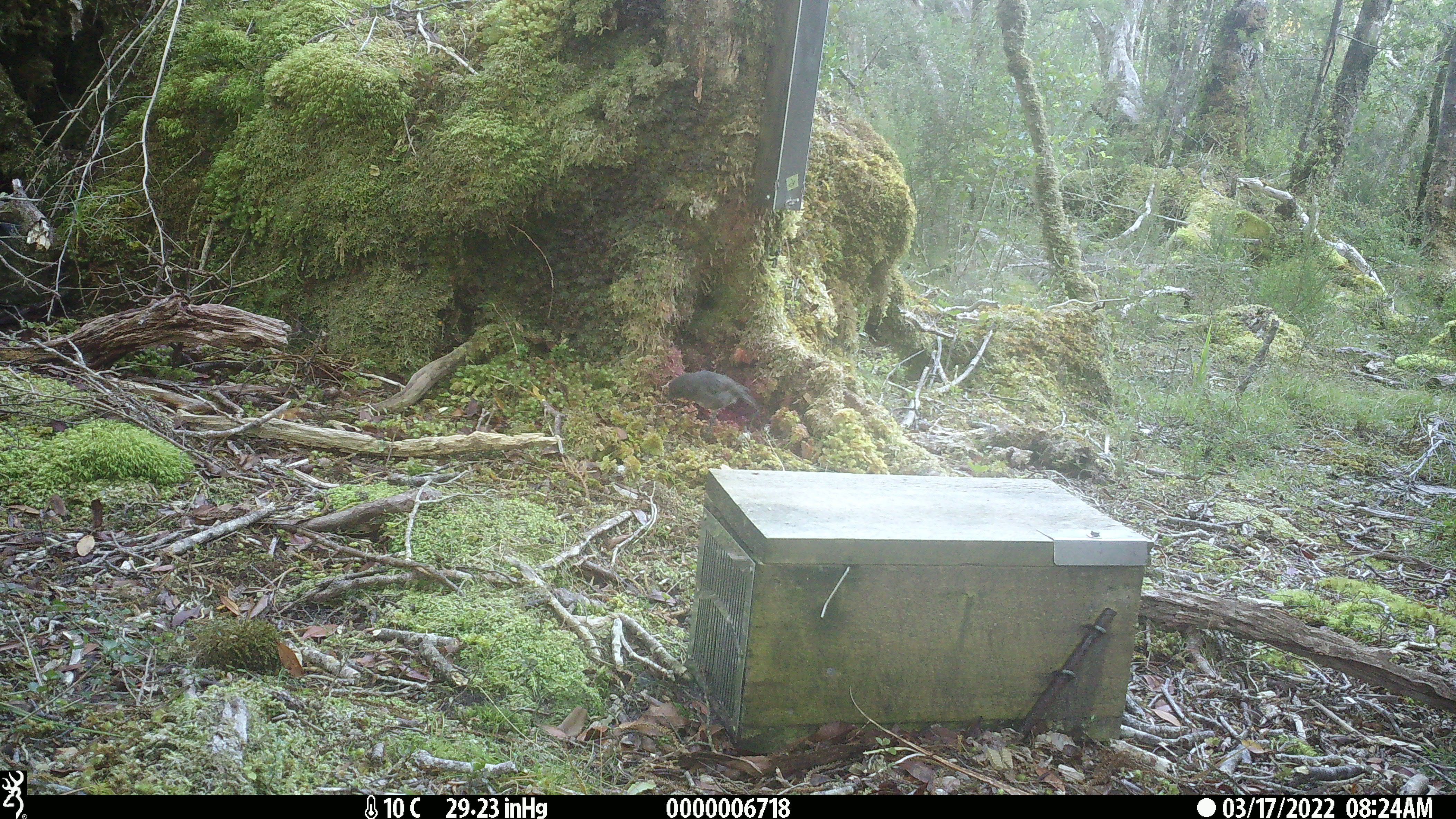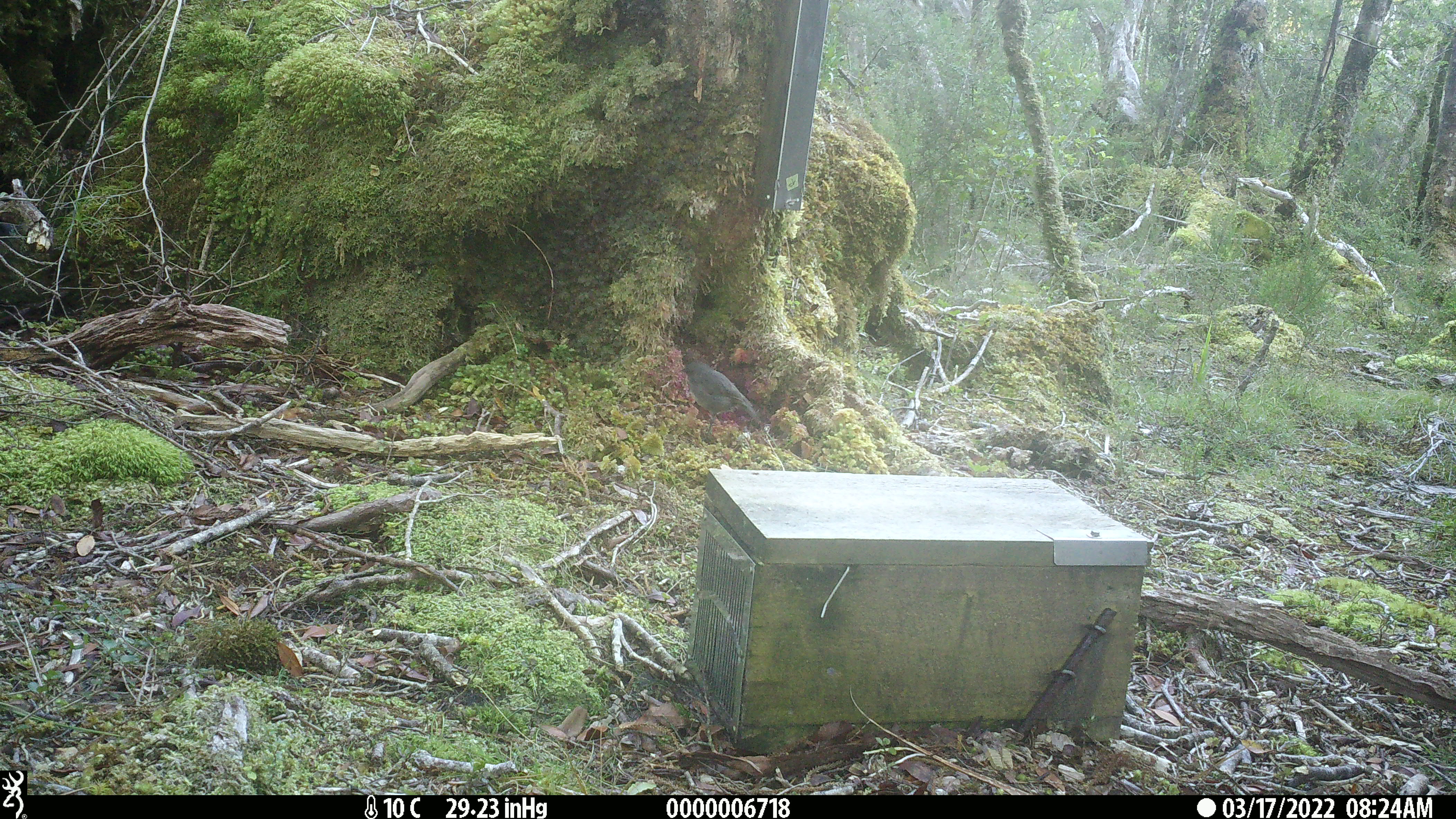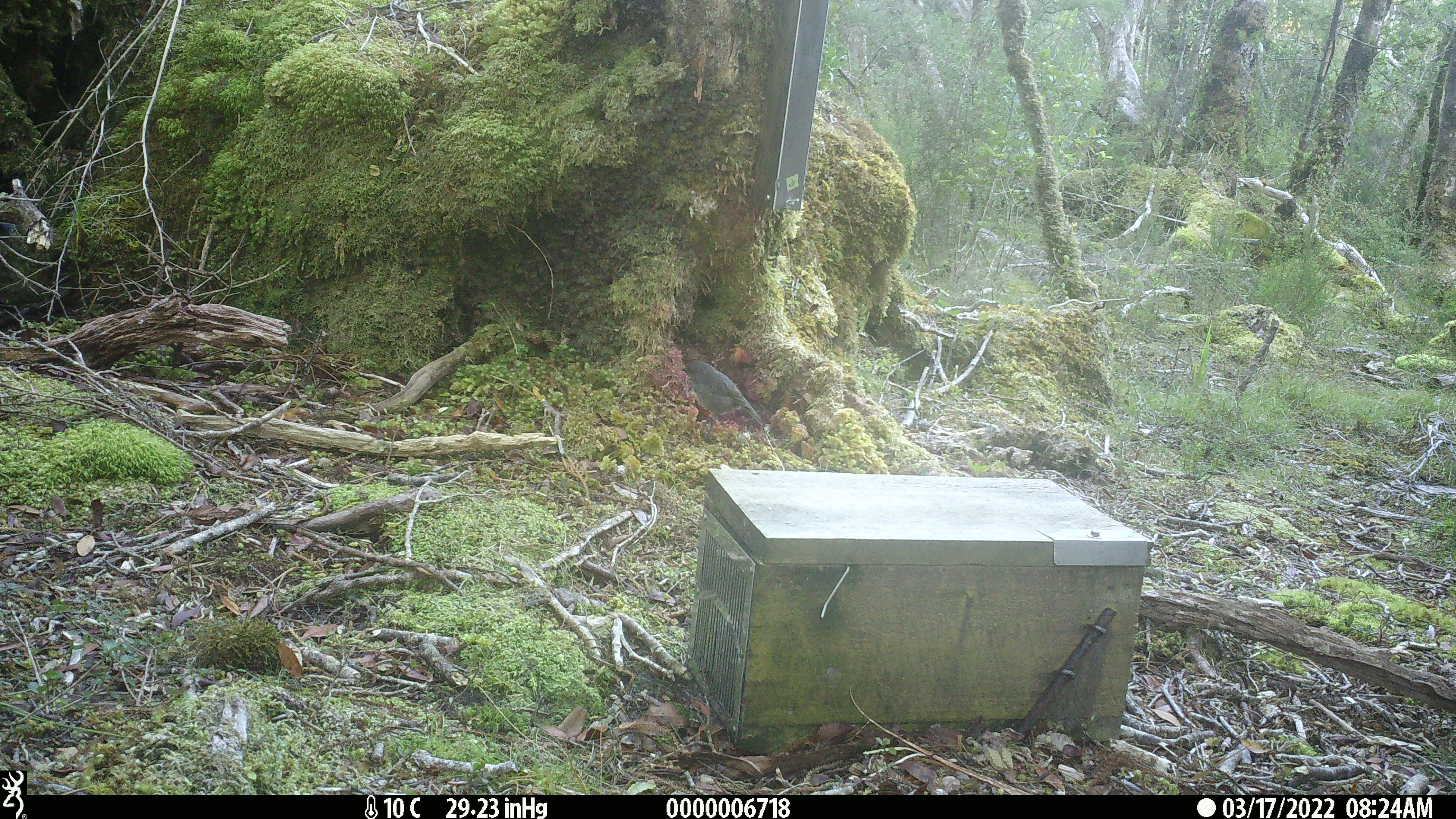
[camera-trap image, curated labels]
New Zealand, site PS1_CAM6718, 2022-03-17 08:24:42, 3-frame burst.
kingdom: Animalia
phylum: Chordata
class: Aves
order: Passeriformes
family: Petroicidae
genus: Petroica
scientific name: Petroica australis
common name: new zealand robin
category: robin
Robin (new zealand robin) (Petroica australis).